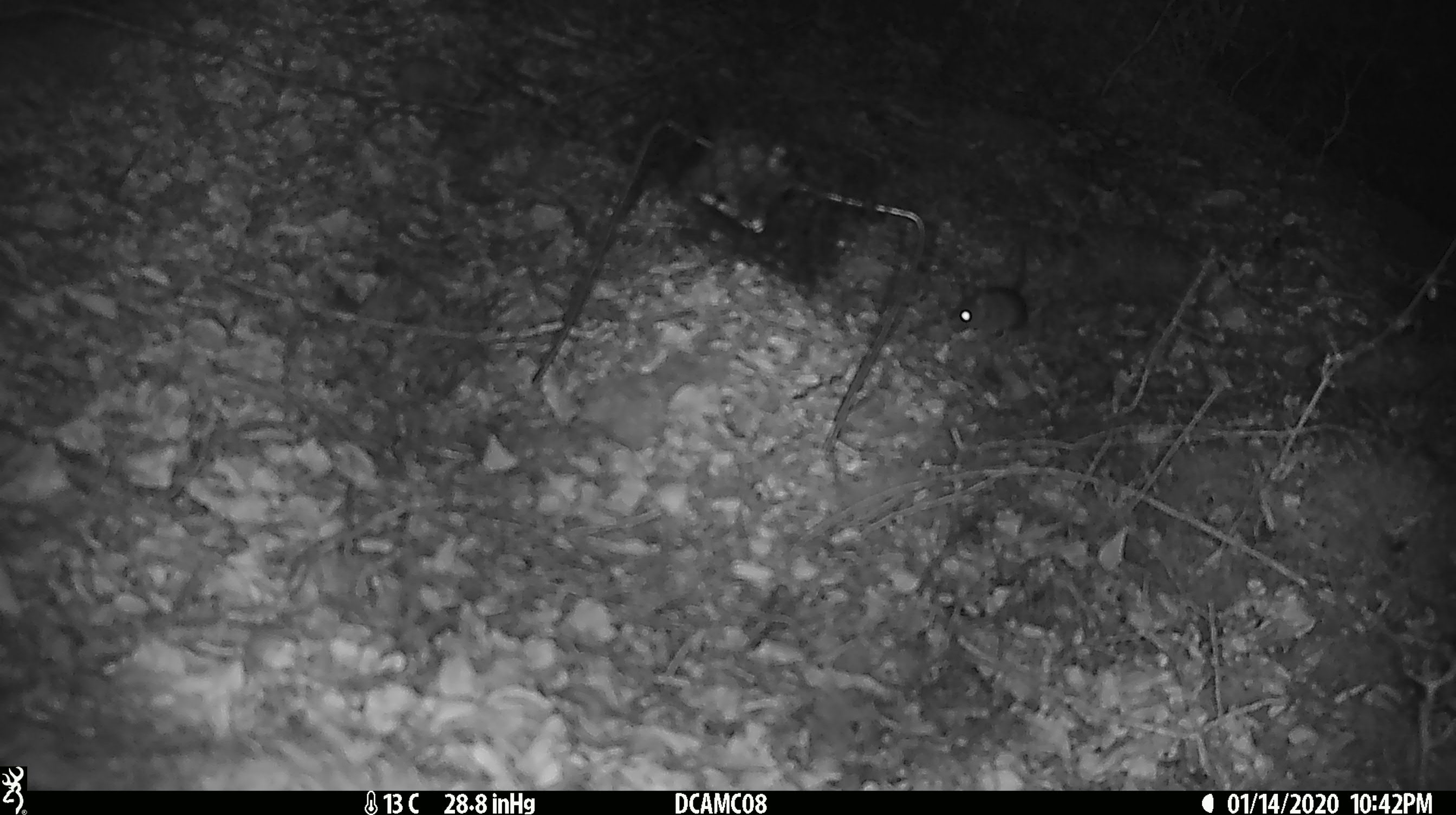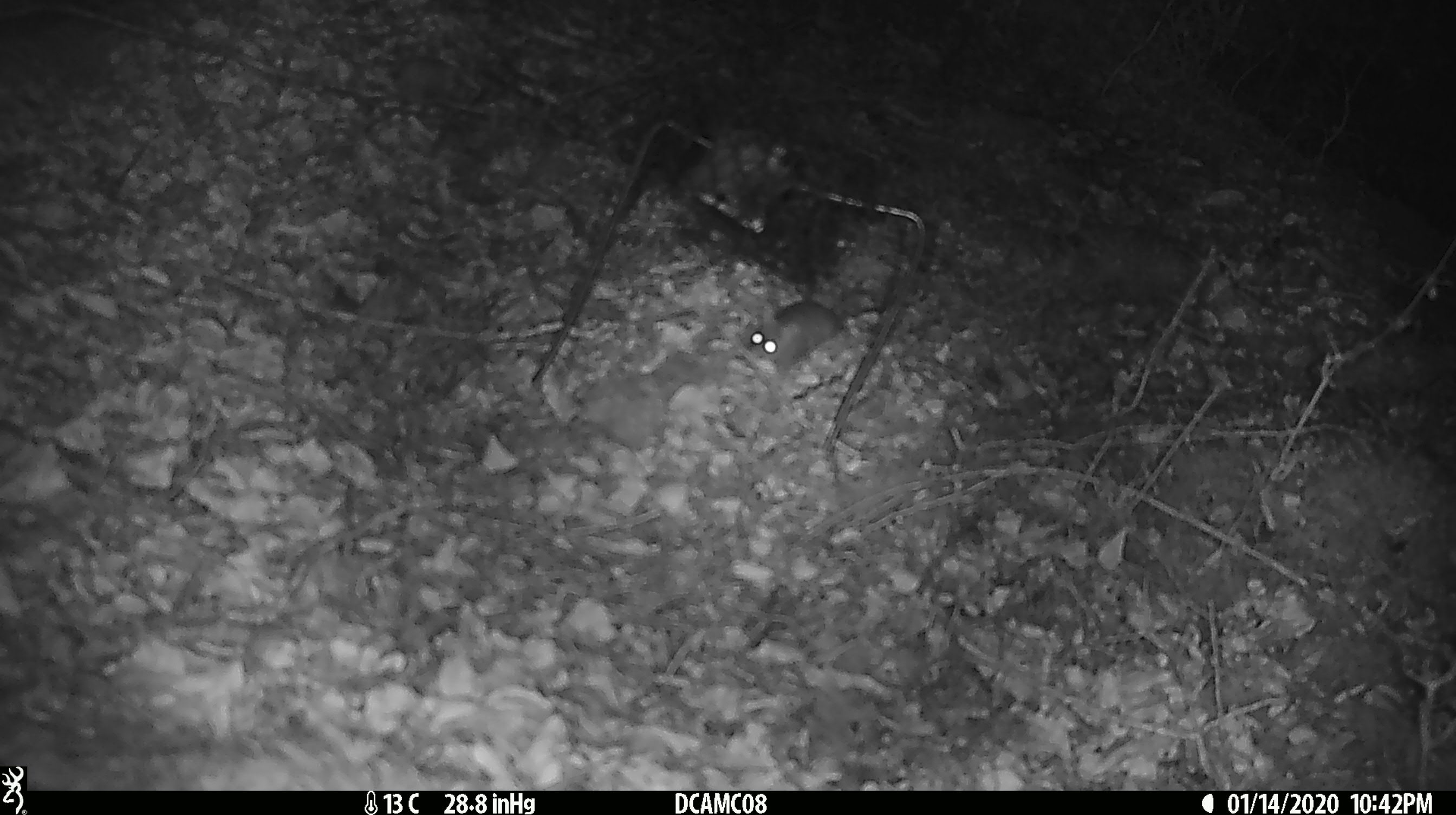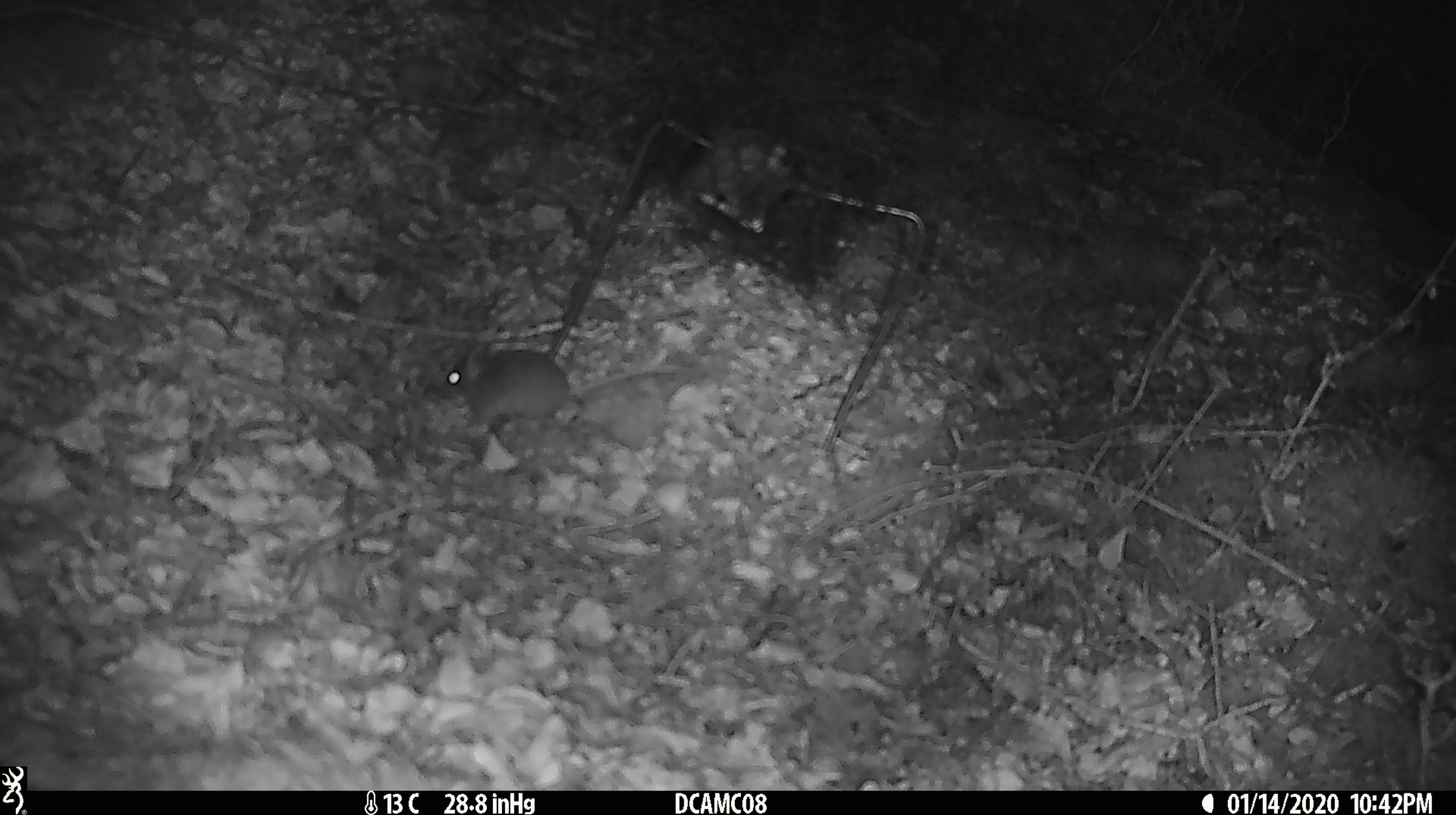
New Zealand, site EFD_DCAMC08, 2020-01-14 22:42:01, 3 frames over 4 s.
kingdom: Animalia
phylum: Chordata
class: Mammalia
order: Rodentia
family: Muridae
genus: Mus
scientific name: Mus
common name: mouse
Mouse (Mus).